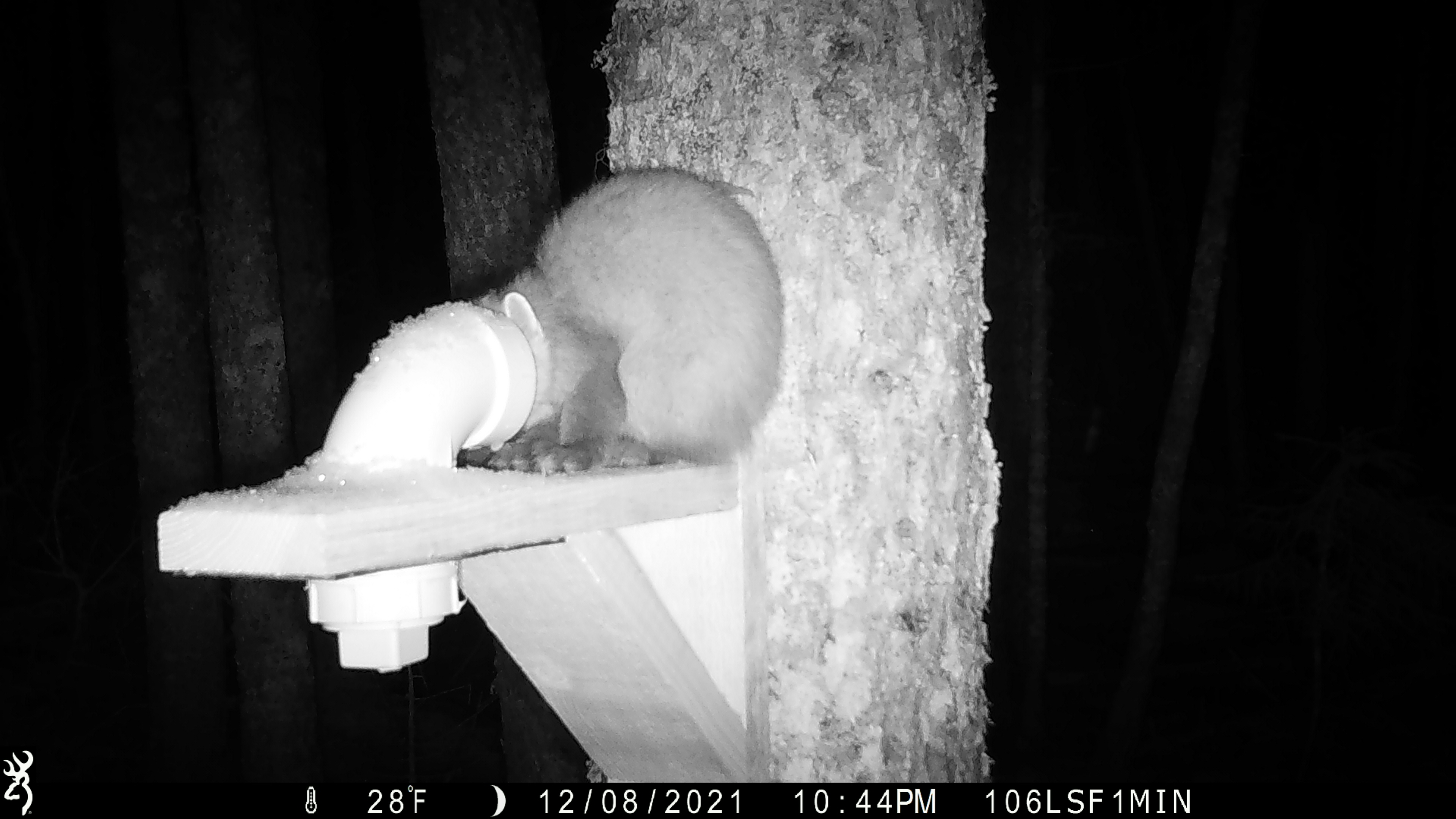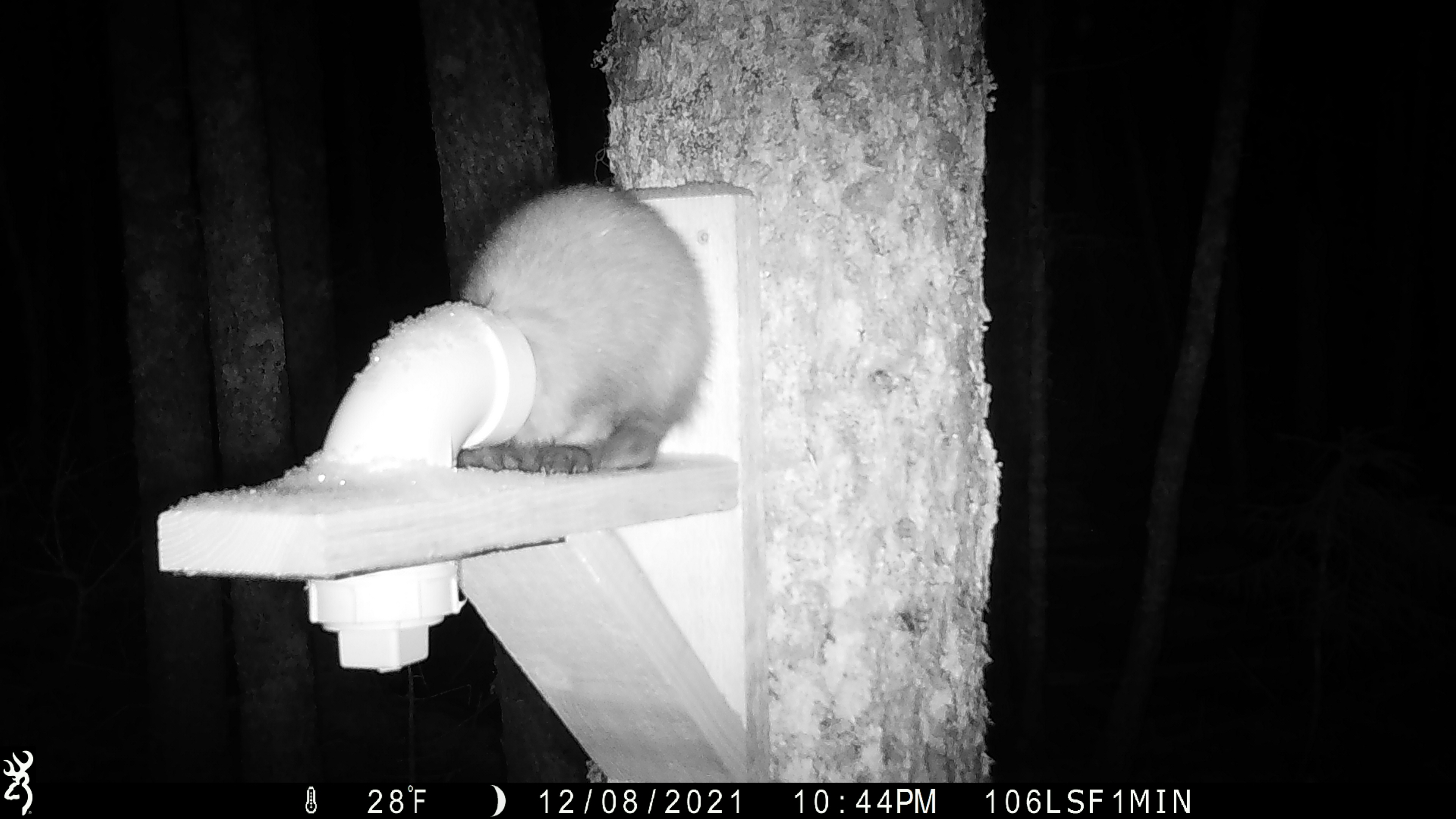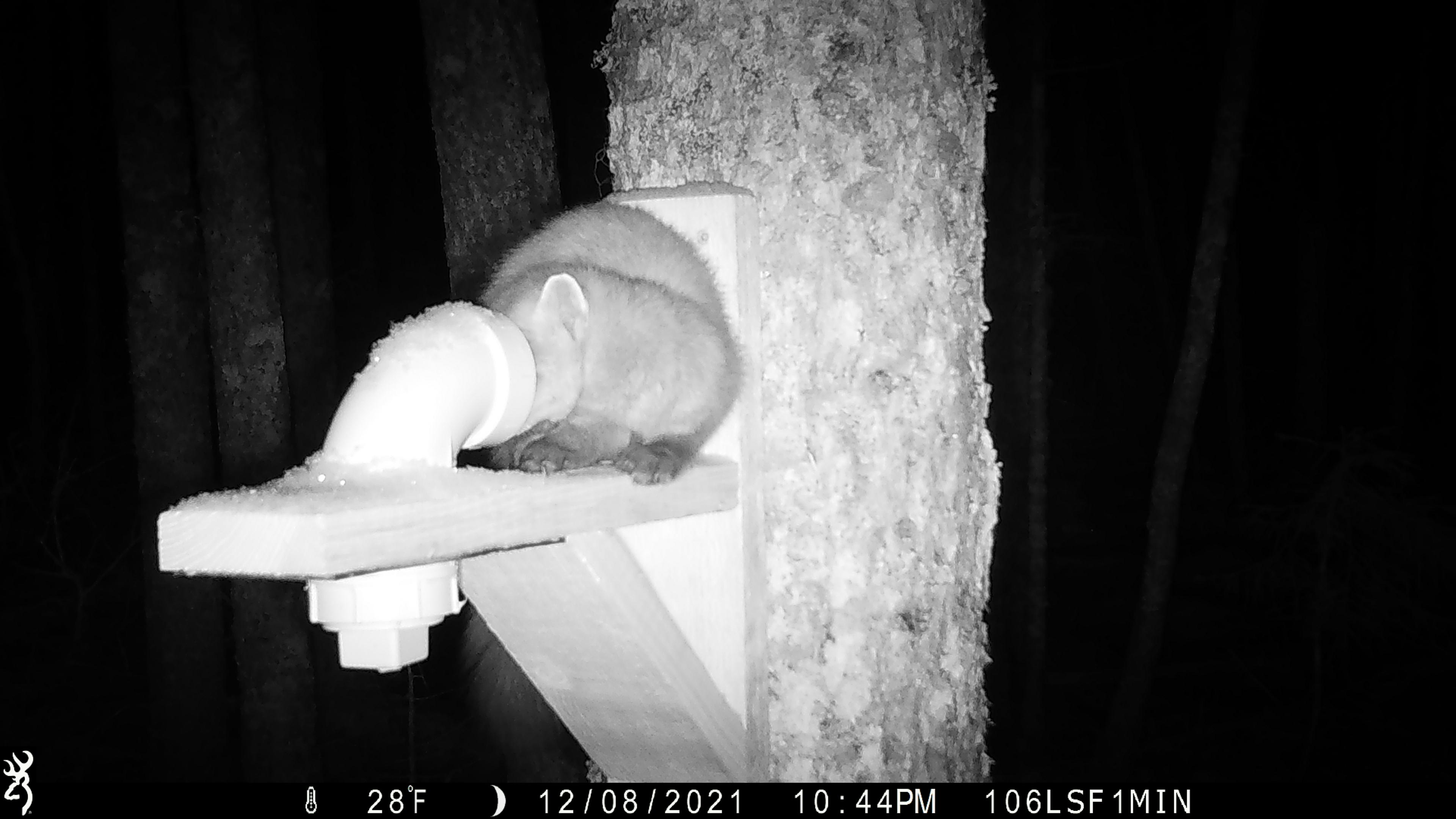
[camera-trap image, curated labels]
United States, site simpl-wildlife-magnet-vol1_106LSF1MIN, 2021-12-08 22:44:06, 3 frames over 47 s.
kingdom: Animalia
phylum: Chordata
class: Mammalia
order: Carnivora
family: Mustelidae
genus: Martes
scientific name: Martes americana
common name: american marten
American marten (Martes americana).